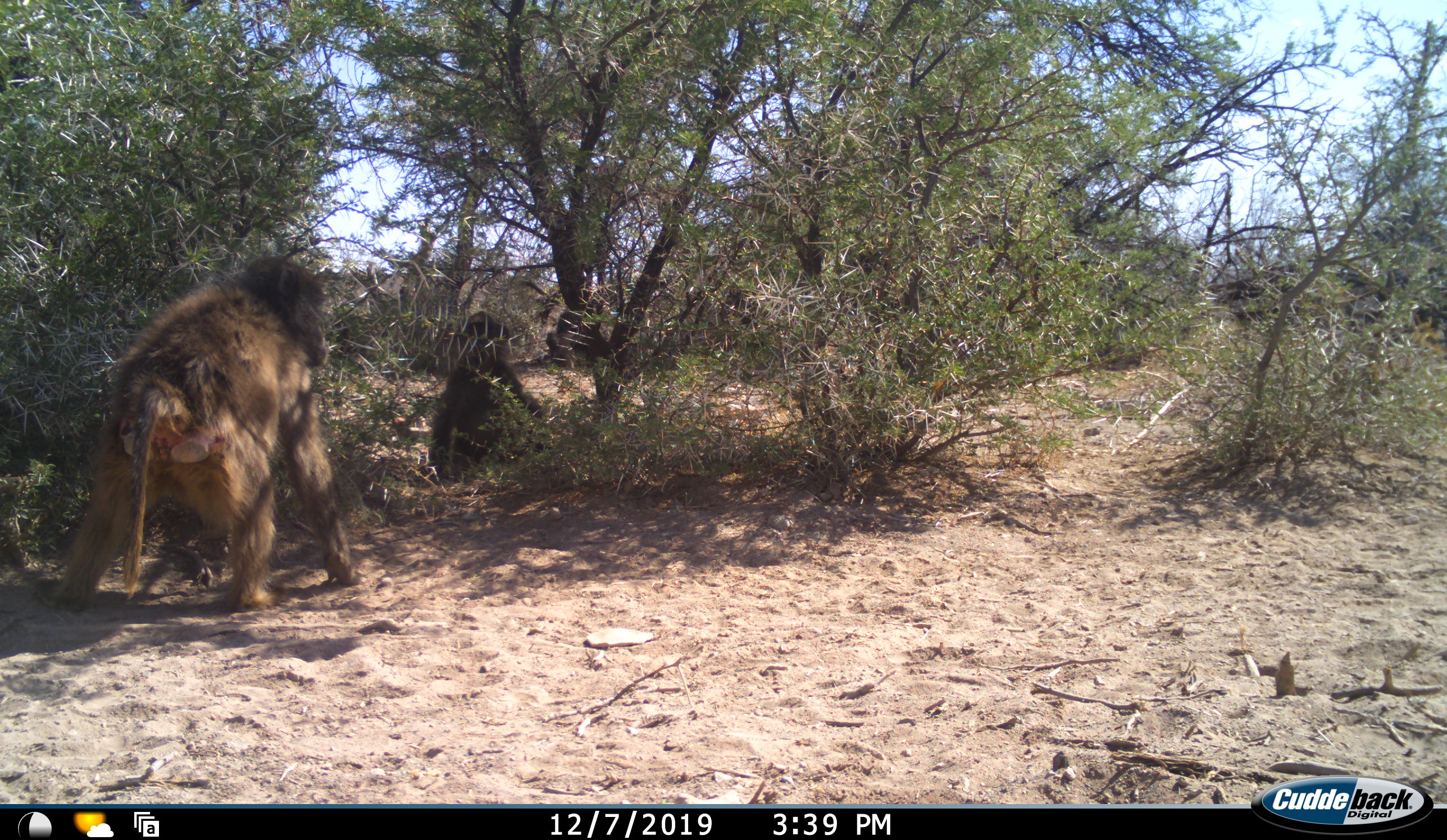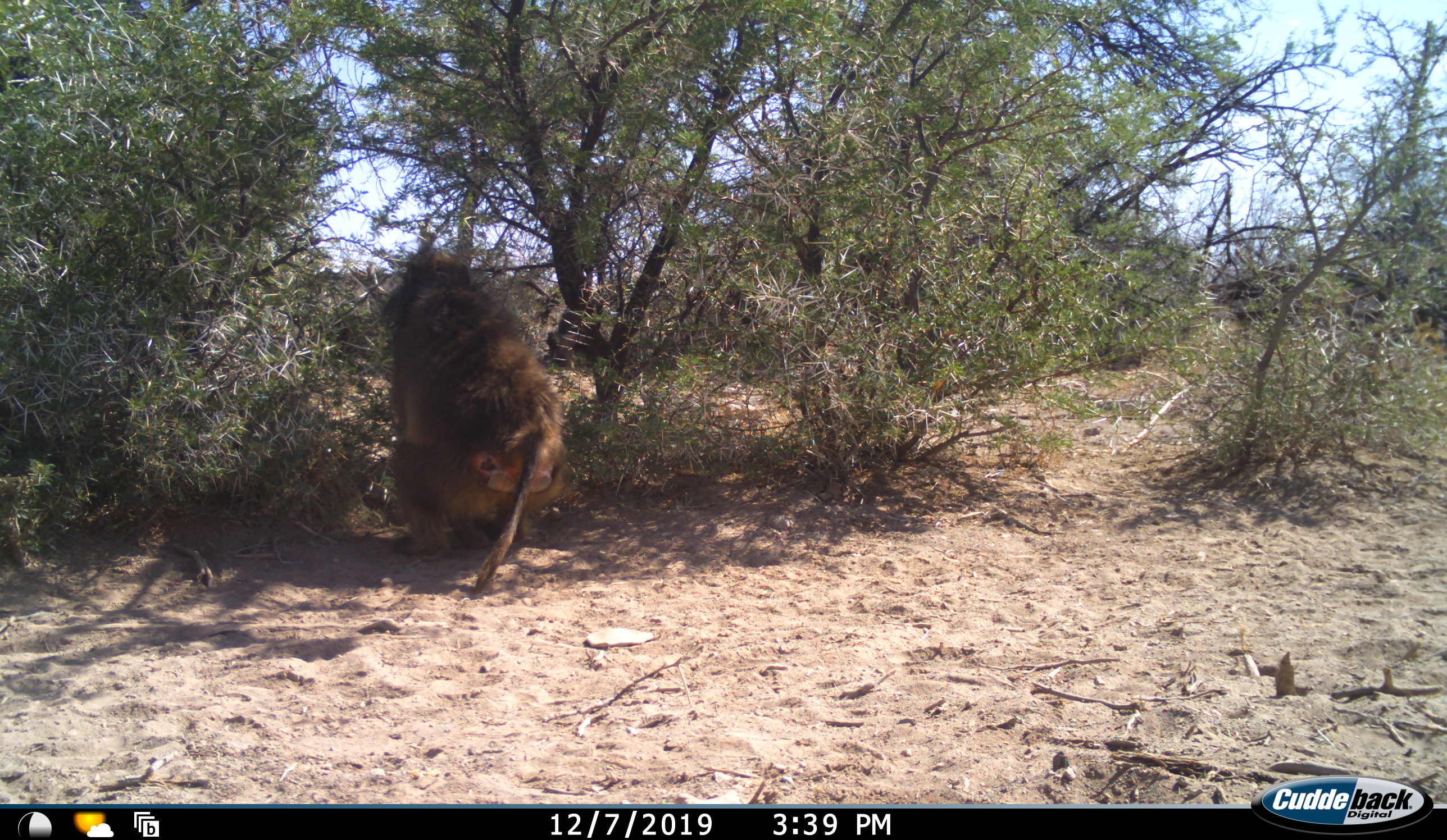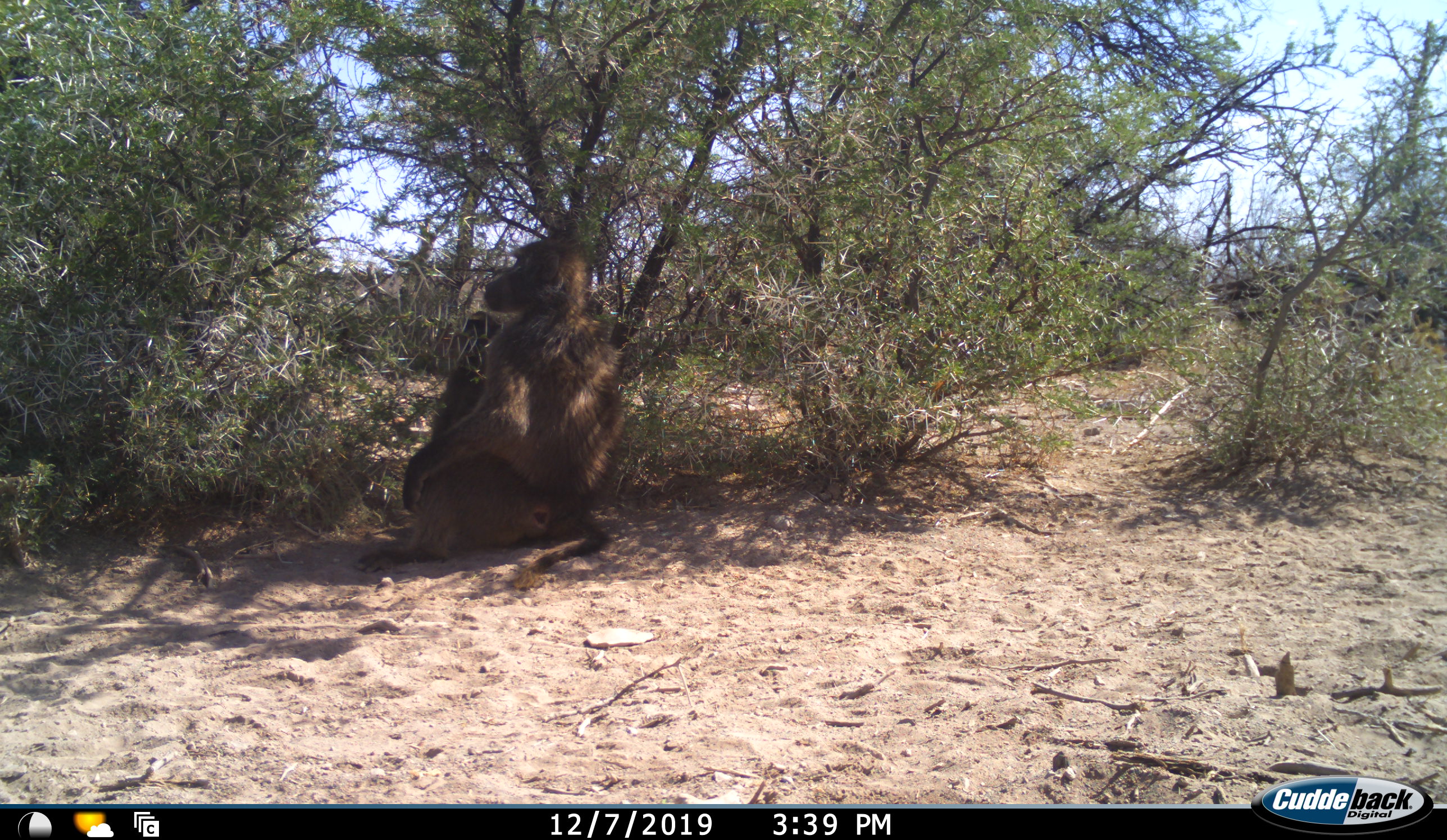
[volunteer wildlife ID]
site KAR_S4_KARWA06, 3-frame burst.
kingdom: Animalia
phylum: Chordata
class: Mammalia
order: Primates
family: Cercopithecidae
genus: Papio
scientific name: Papio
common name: baboon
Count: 2.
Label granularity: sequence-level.